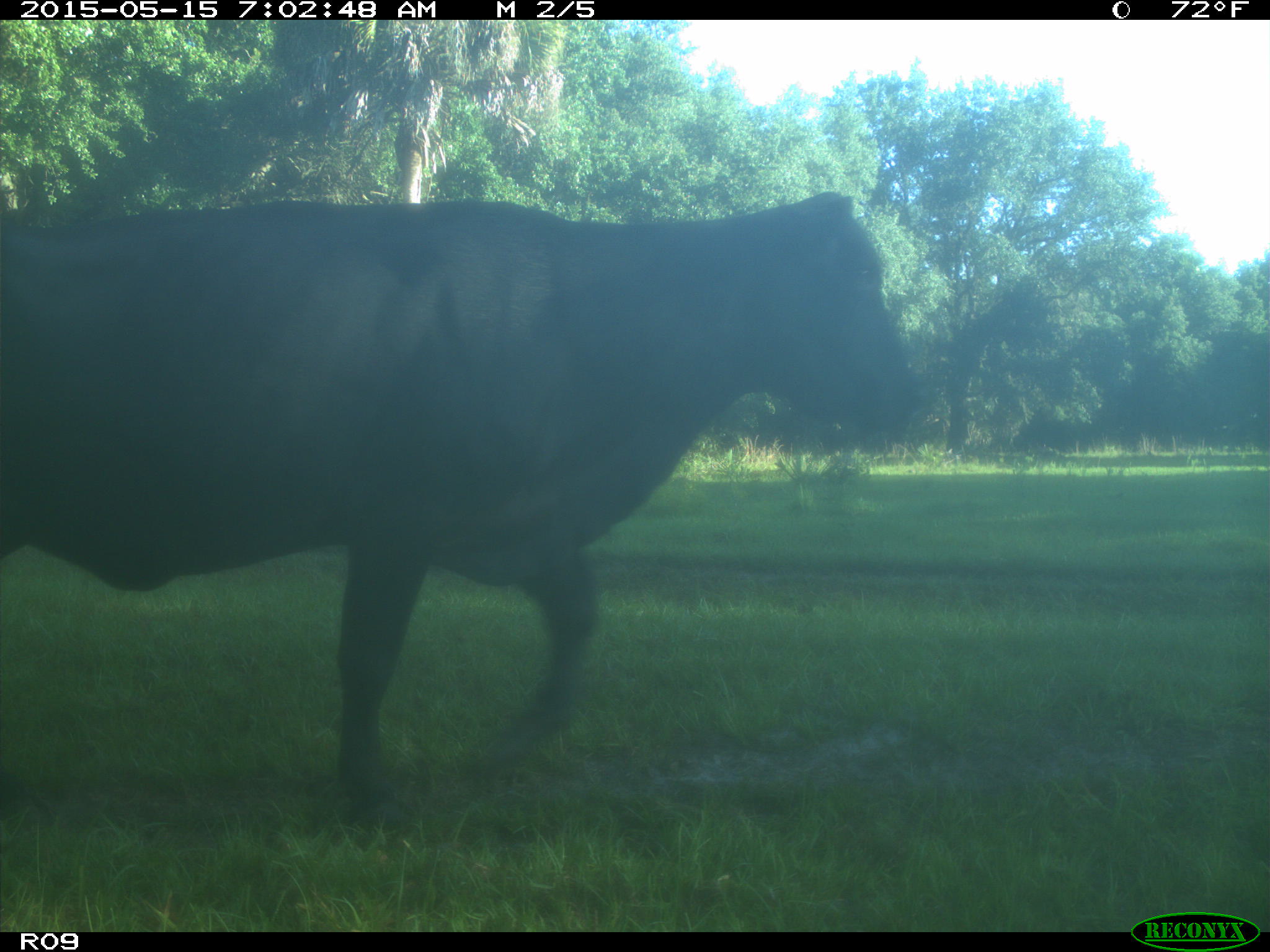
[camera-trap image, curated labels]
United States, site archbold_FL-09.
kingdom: Animalia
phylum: Chordata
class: Mammalia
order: Artiodactyla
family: Bovidae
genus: Bos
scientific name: Bos taurus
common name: domestic cow